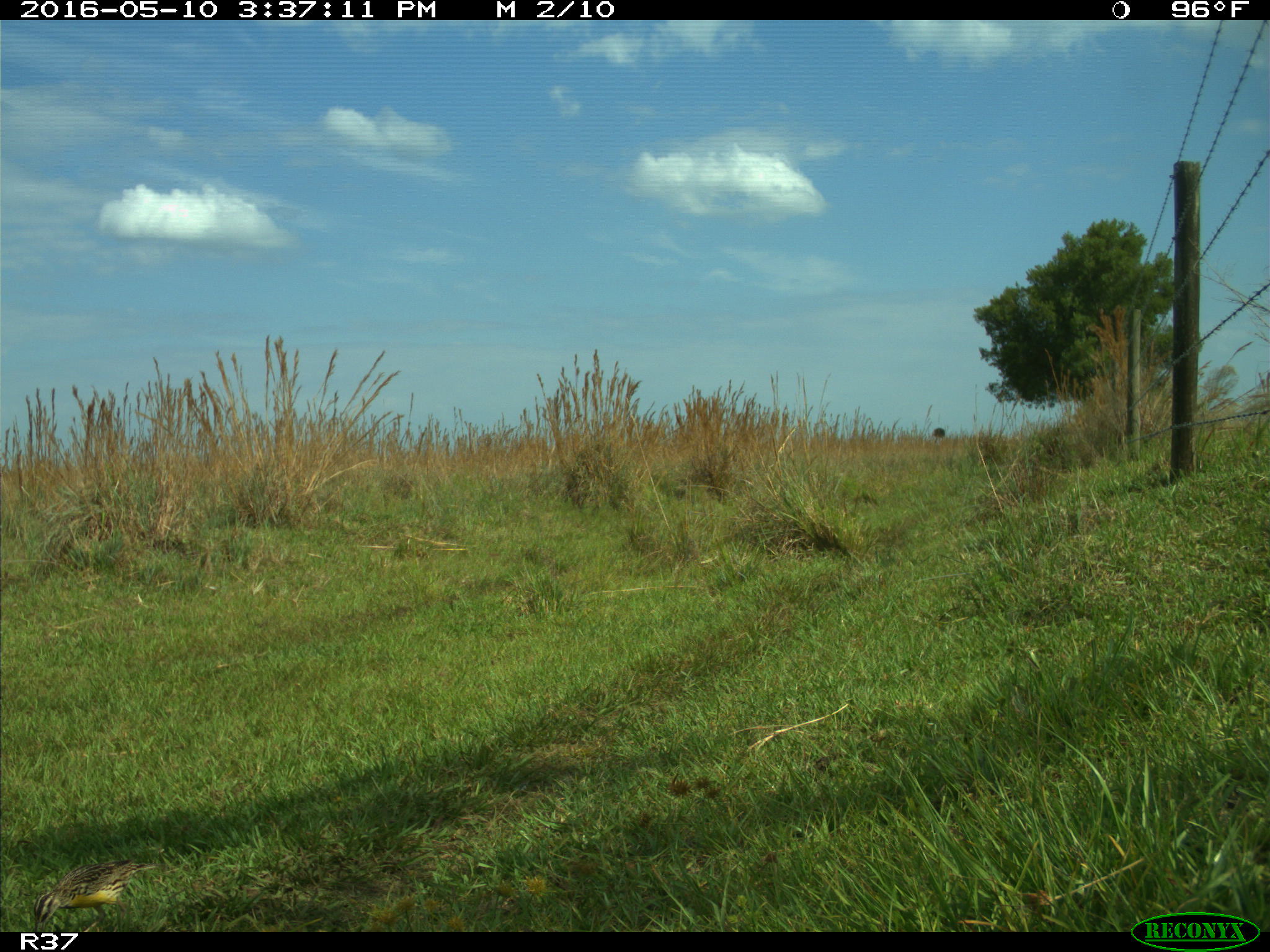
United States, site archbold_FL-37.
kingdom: Animalia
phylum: Chordata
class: Aves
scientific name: Aves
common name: birds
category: unidentified bird